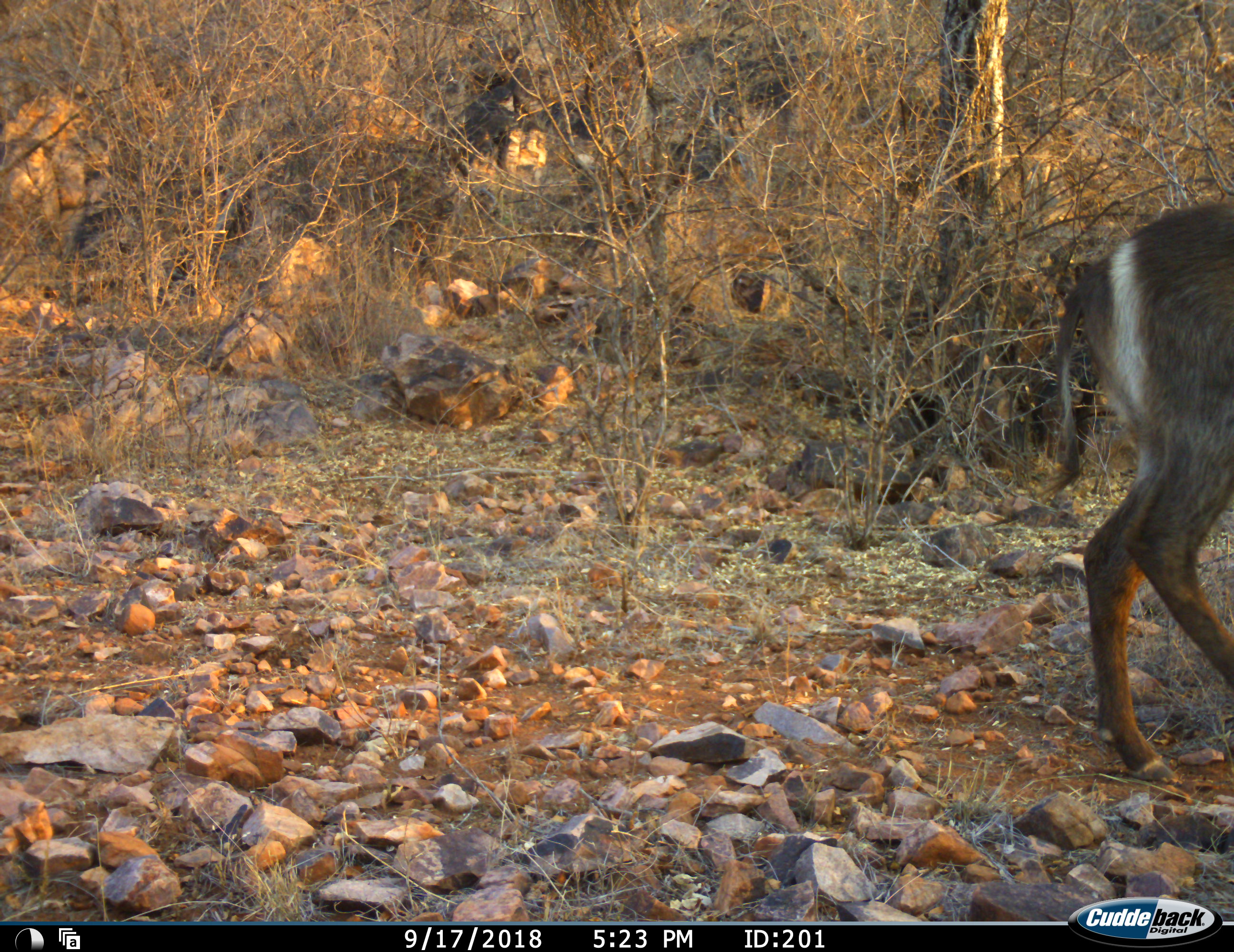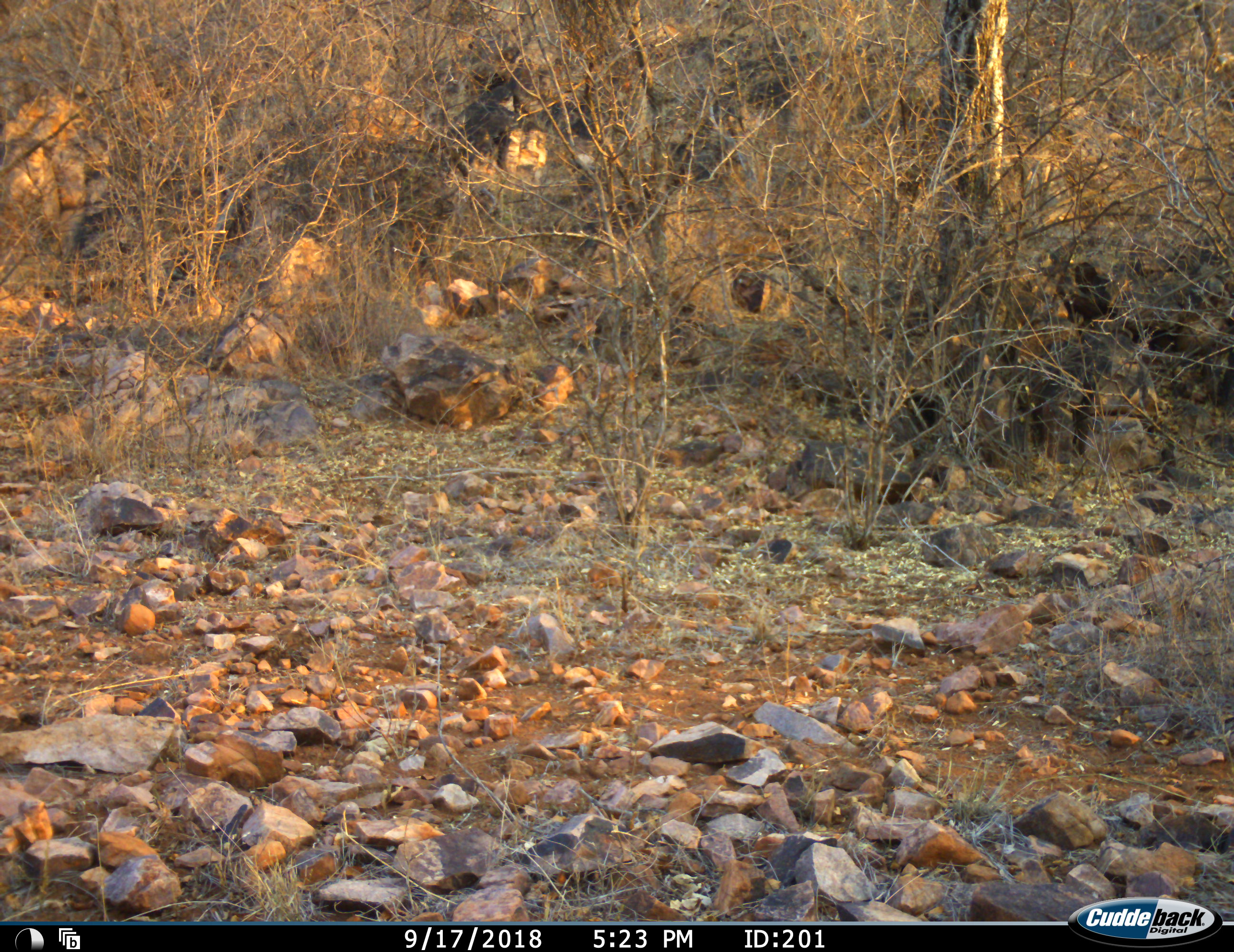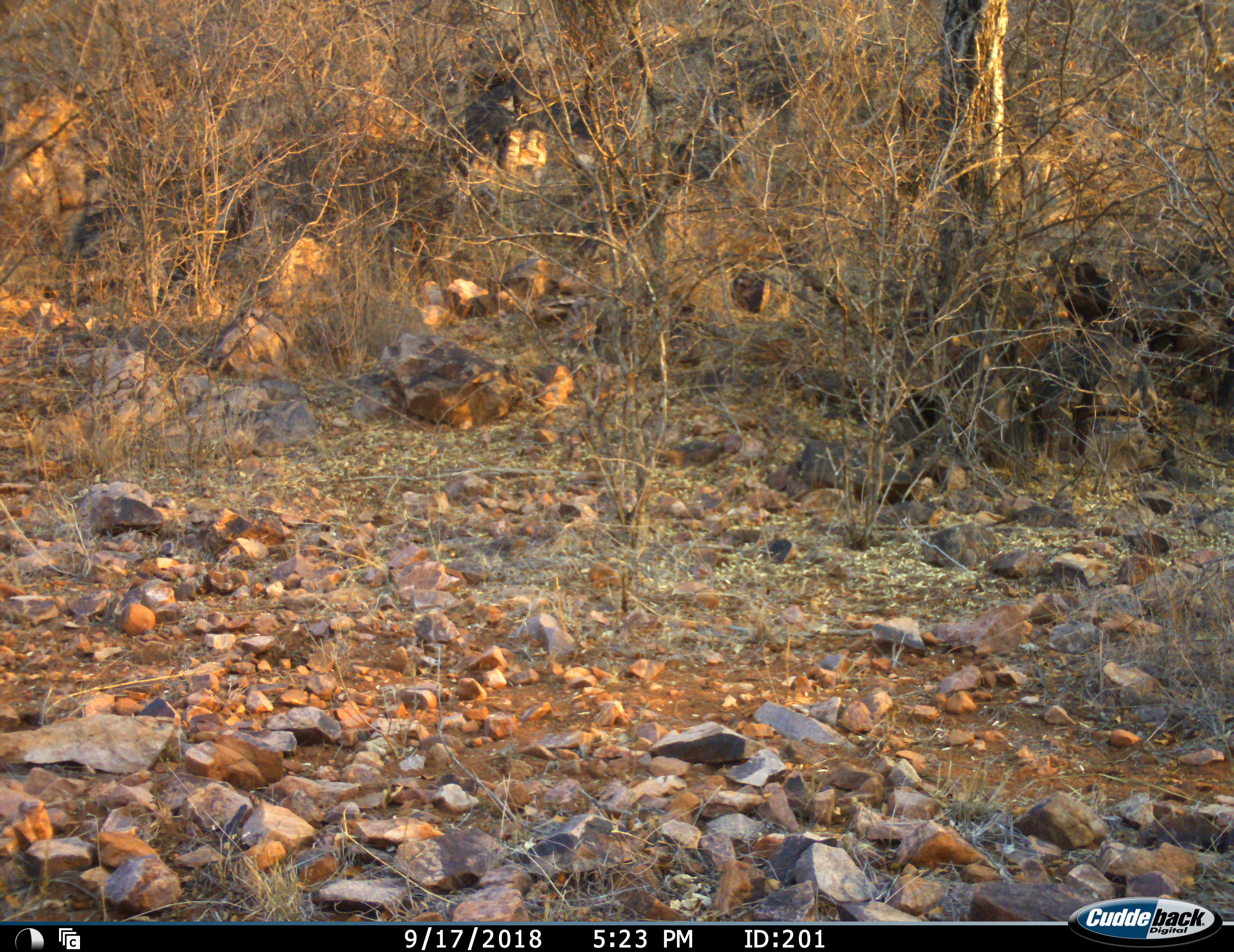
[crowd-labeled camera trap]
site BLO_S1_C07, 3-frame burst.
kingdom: Animalia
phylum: Chordata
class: Mammalia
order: Artiodactyla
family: Bovidae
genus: Kobus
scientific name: Kobus ellipsiprymnus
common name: waterbuck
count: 1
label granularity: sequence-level